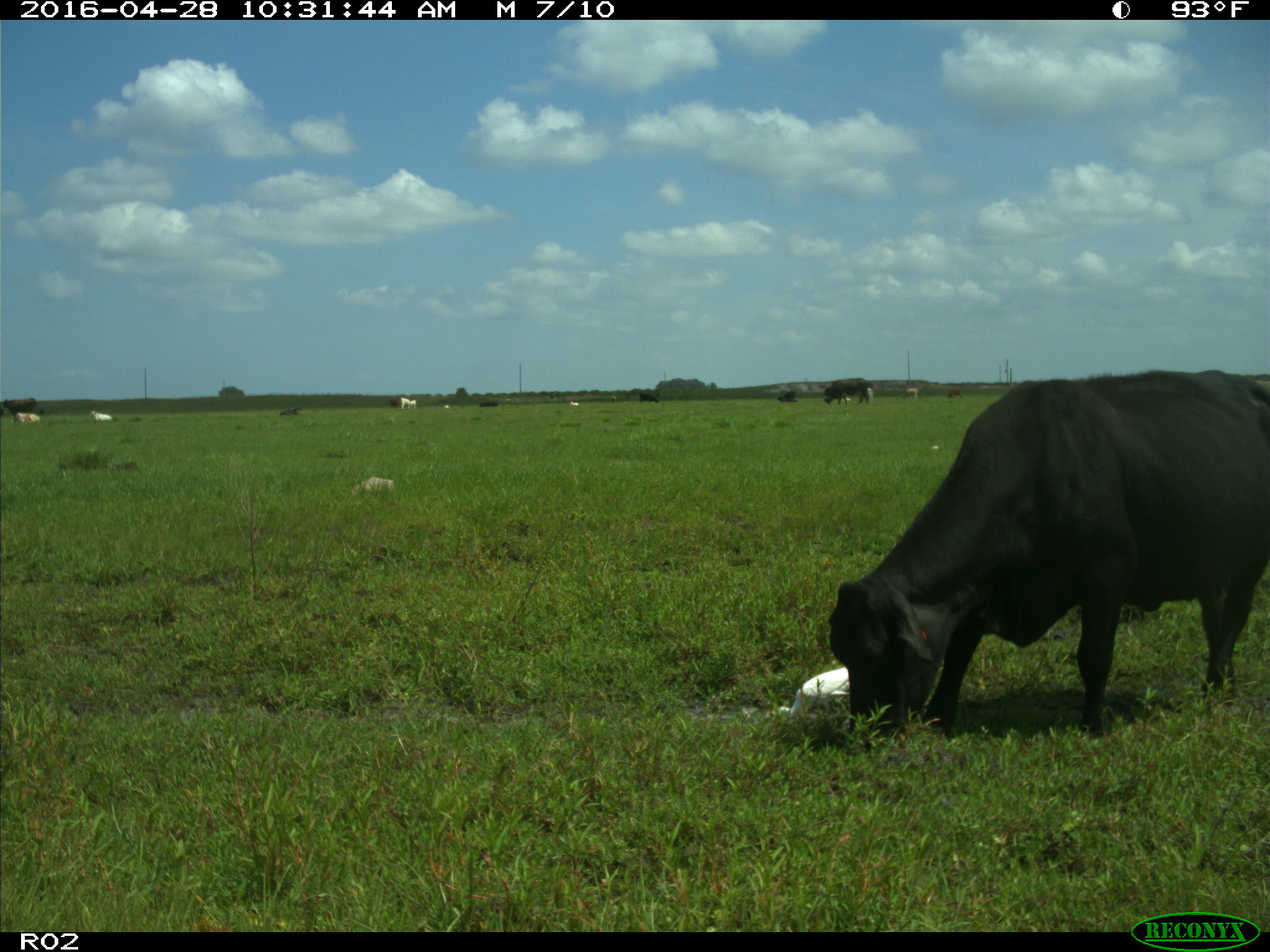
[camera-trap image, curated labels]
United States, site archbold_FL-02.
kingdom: Animalia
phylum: Chordata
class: Mammalia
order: Artiodactyla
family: Bovidae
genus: Bos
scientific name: Bos taurus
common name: domestic cow